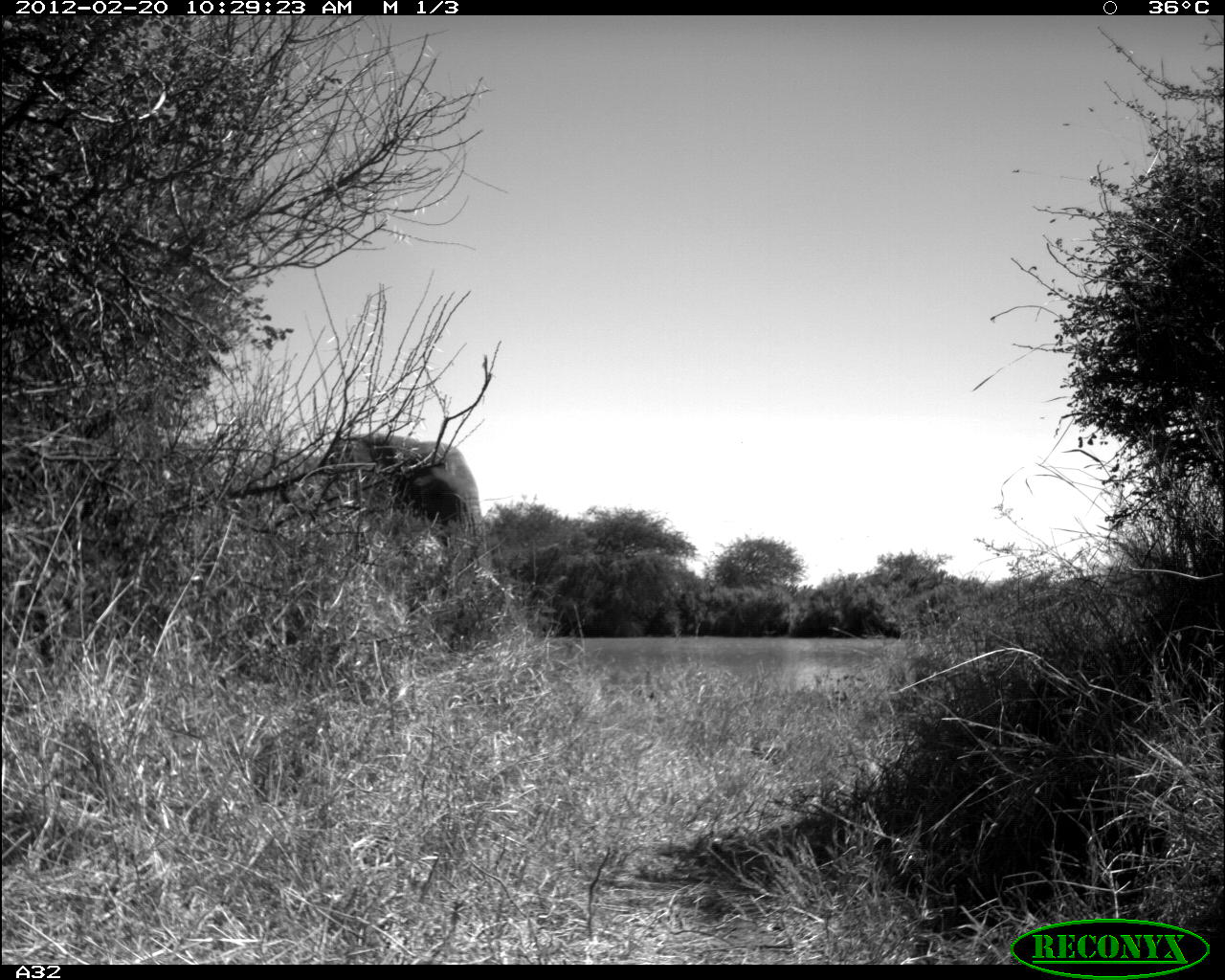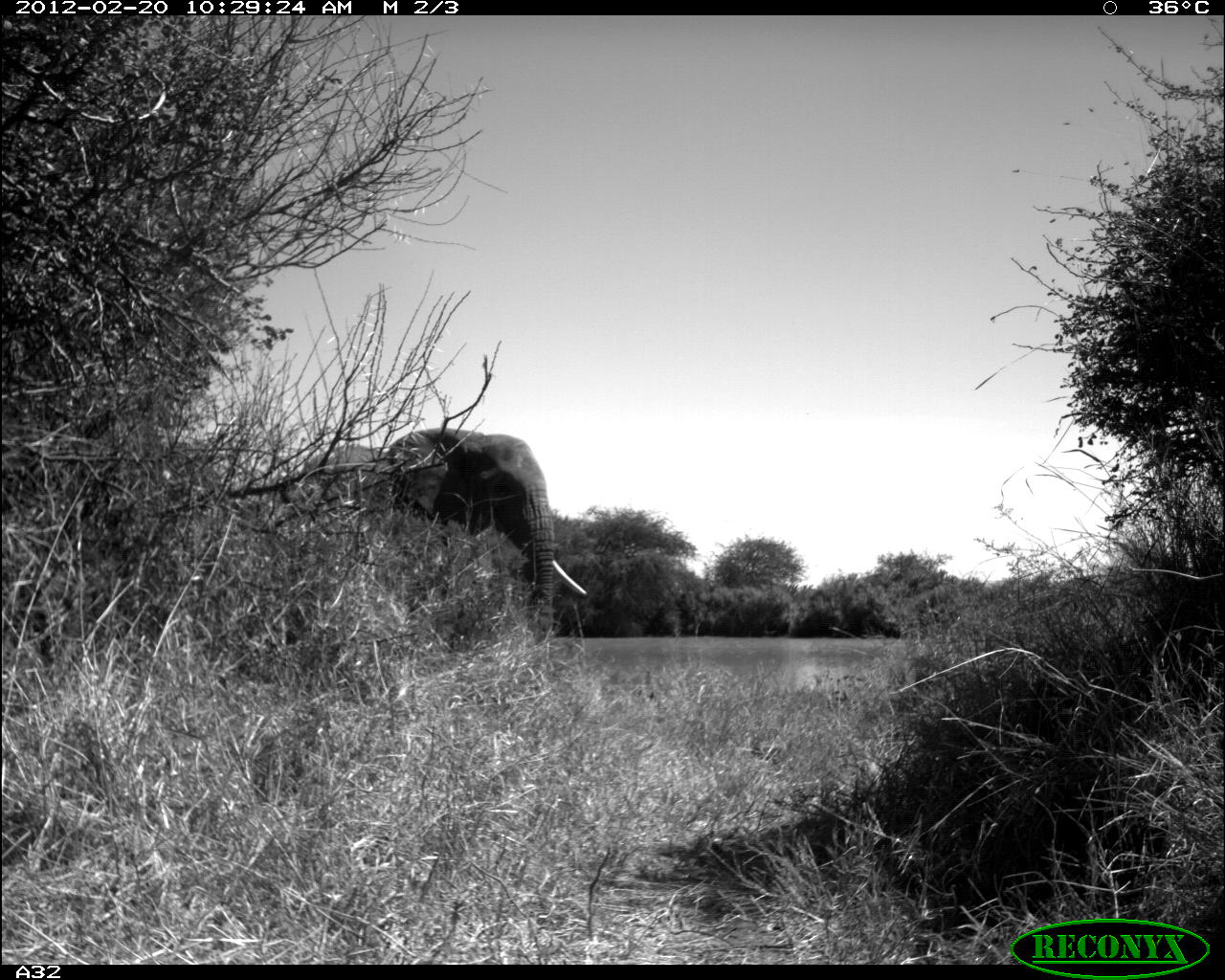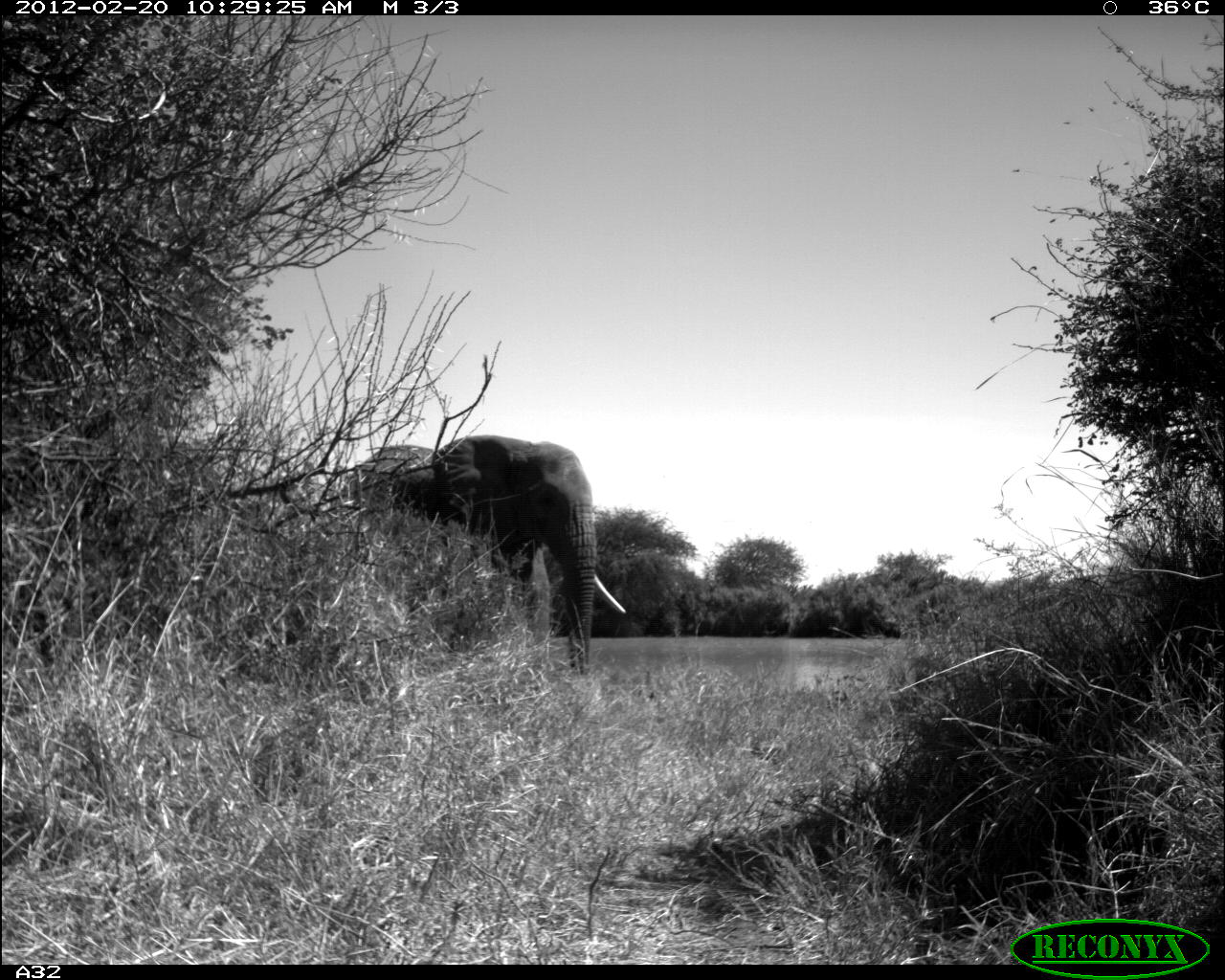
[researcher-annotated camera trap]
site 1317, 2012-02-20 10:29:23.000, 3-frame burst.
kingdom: Animalia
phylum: Chordata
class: Mammalia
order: Proboscidea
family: Elephantidae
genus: Loxodonta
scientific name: Loxodonta africana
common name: african bush elephant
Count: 1.